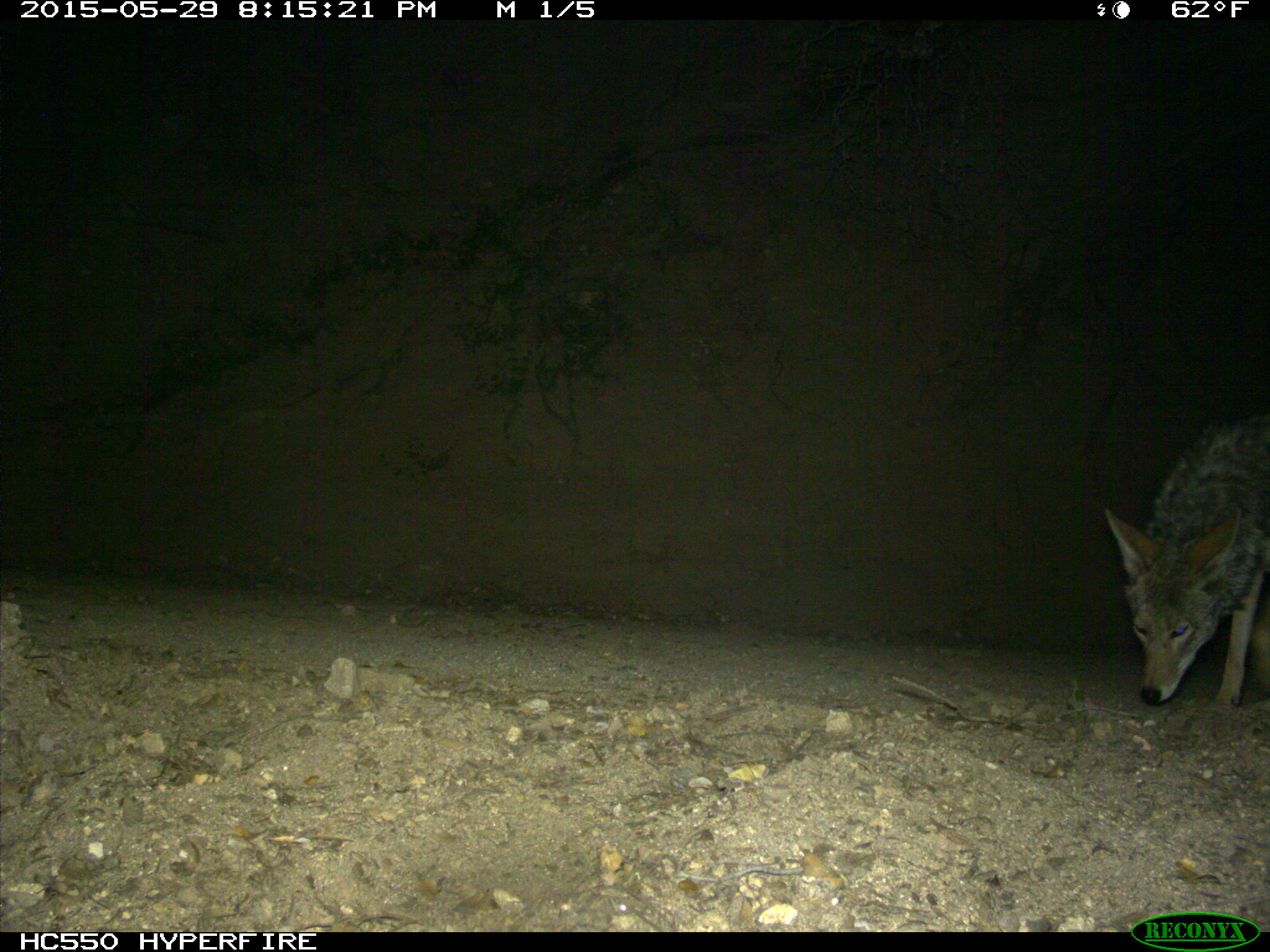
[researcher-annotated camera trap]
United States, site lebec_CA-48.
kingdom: Animalia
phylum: Chordata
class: Mammalia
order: Carnivora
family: Canidae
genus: Canis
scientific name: Canis latrans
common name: coyote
Canis latrans (coyote).